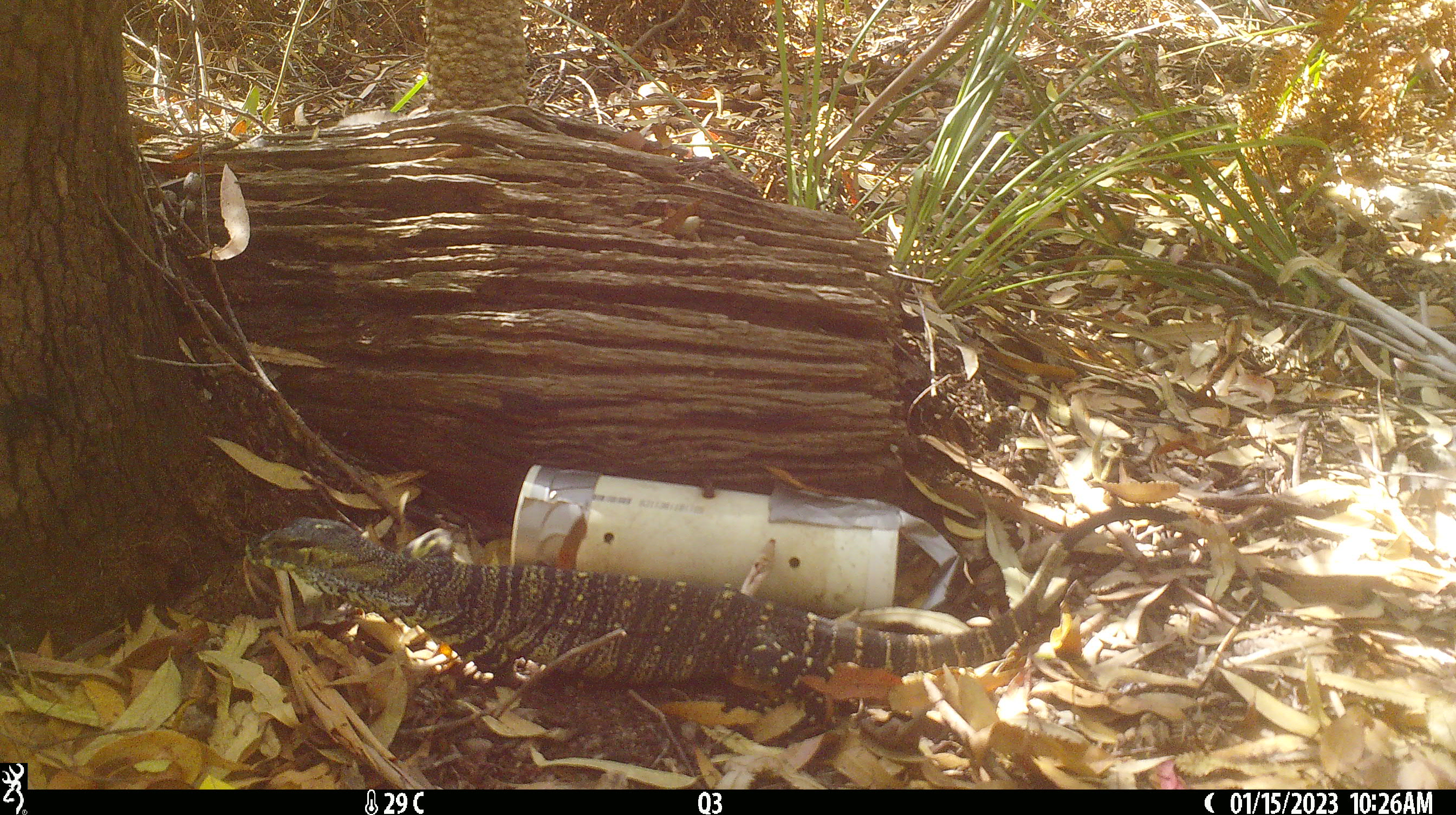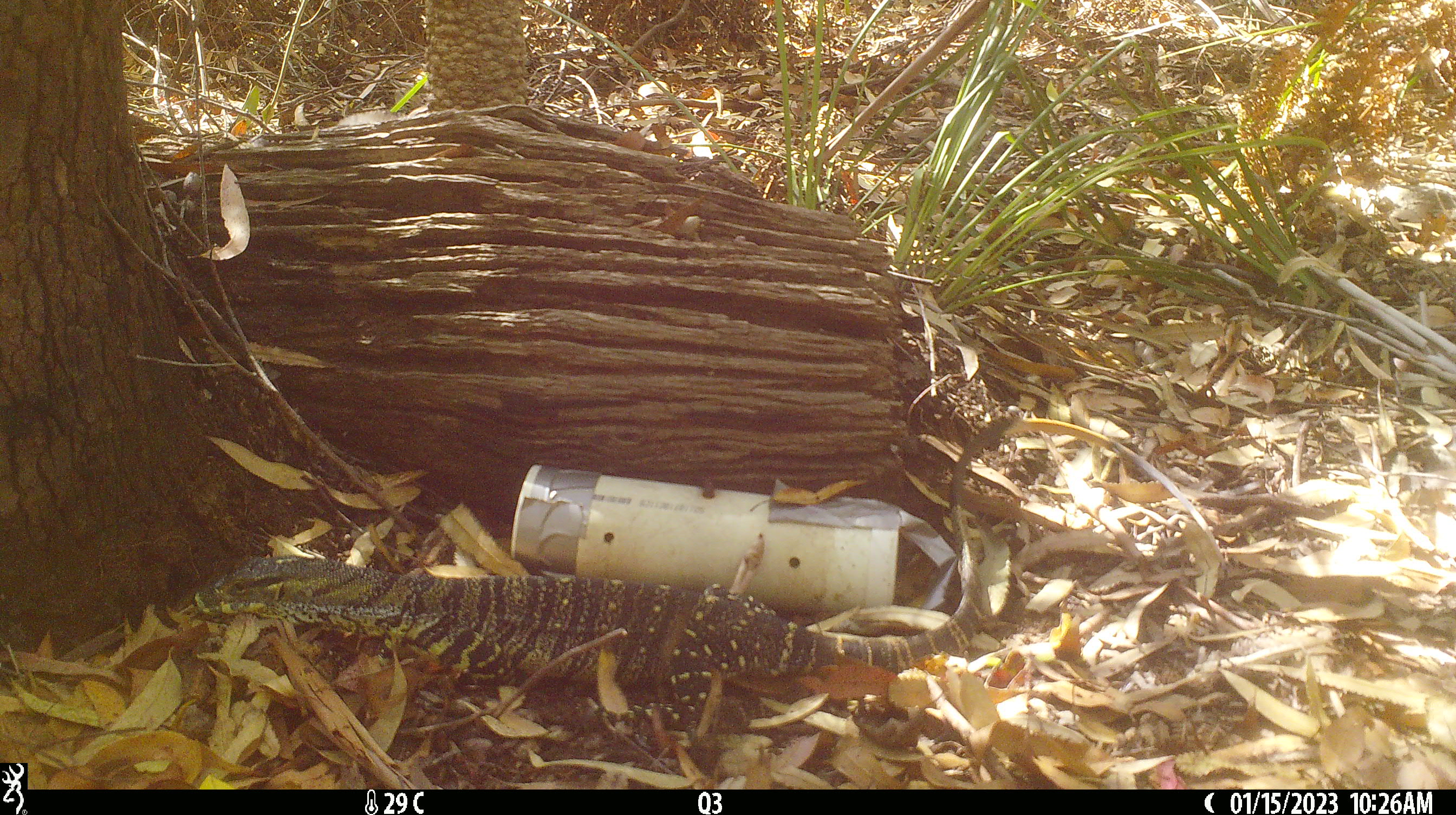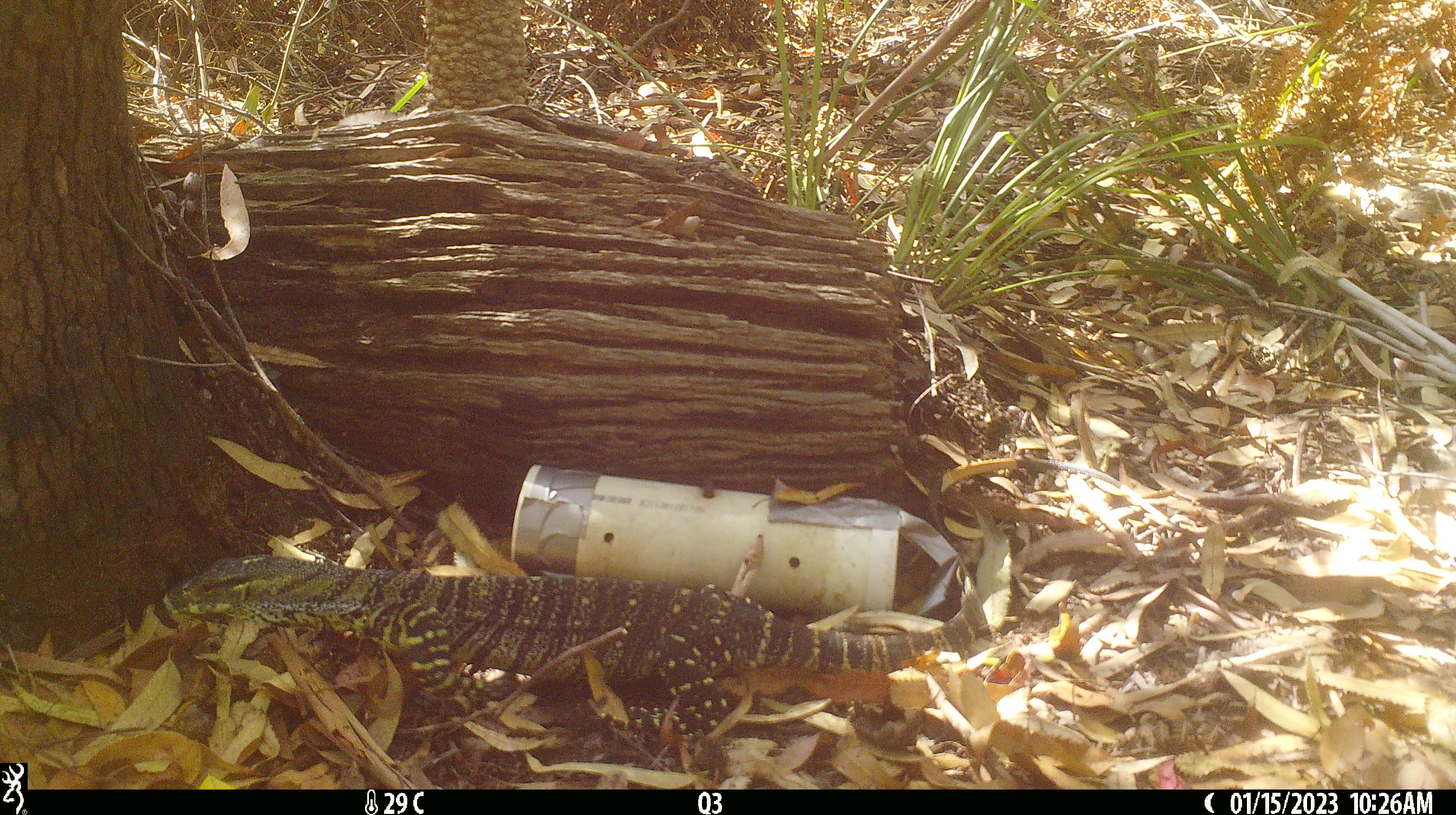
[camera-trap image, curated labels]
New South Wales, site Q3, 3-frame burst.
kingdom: Animalia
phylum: Chordata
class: Reptilia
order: Squamata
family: Varanidae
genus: Varanus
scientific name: Varanus varius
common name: lace monitor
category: goanna